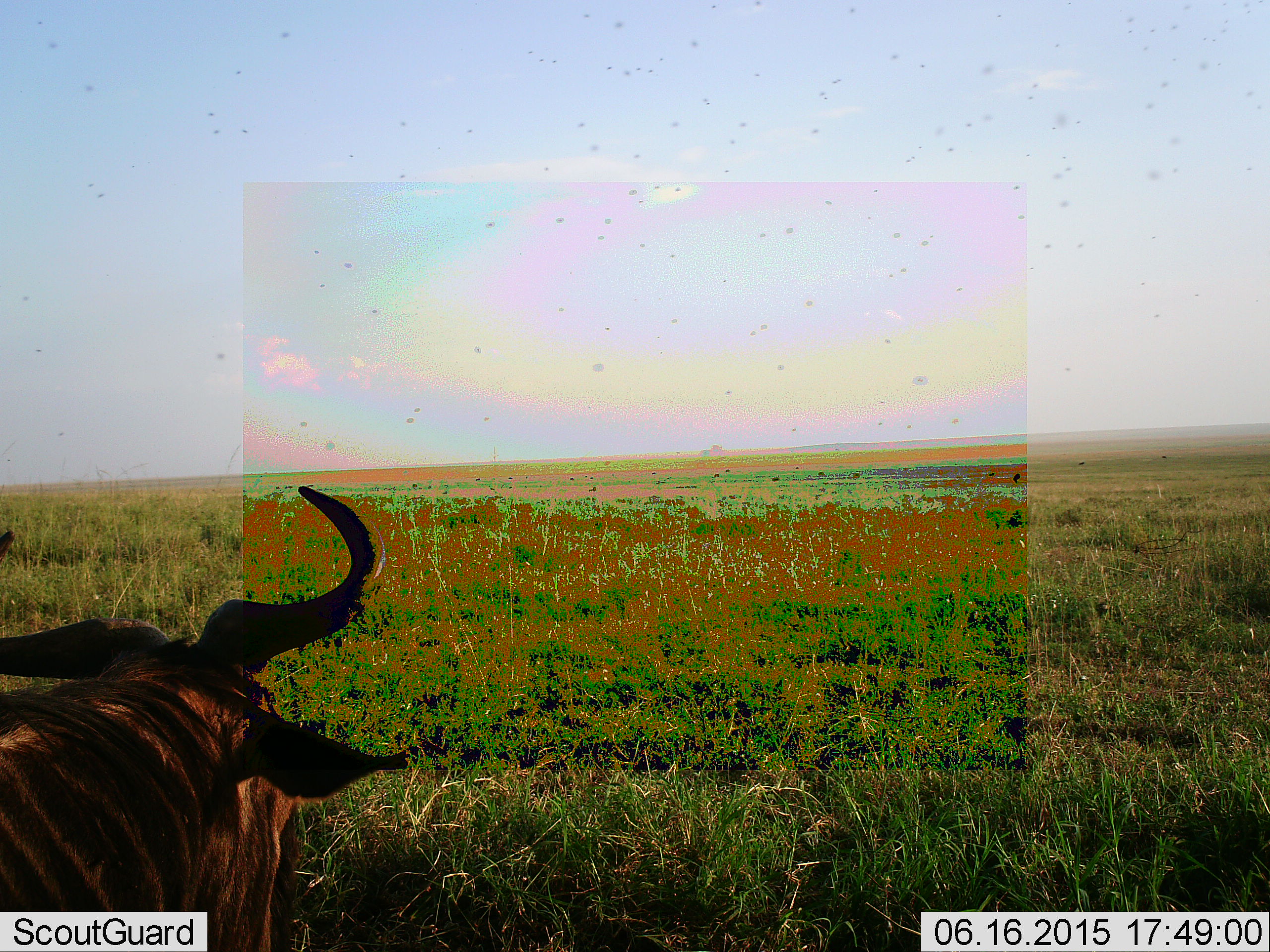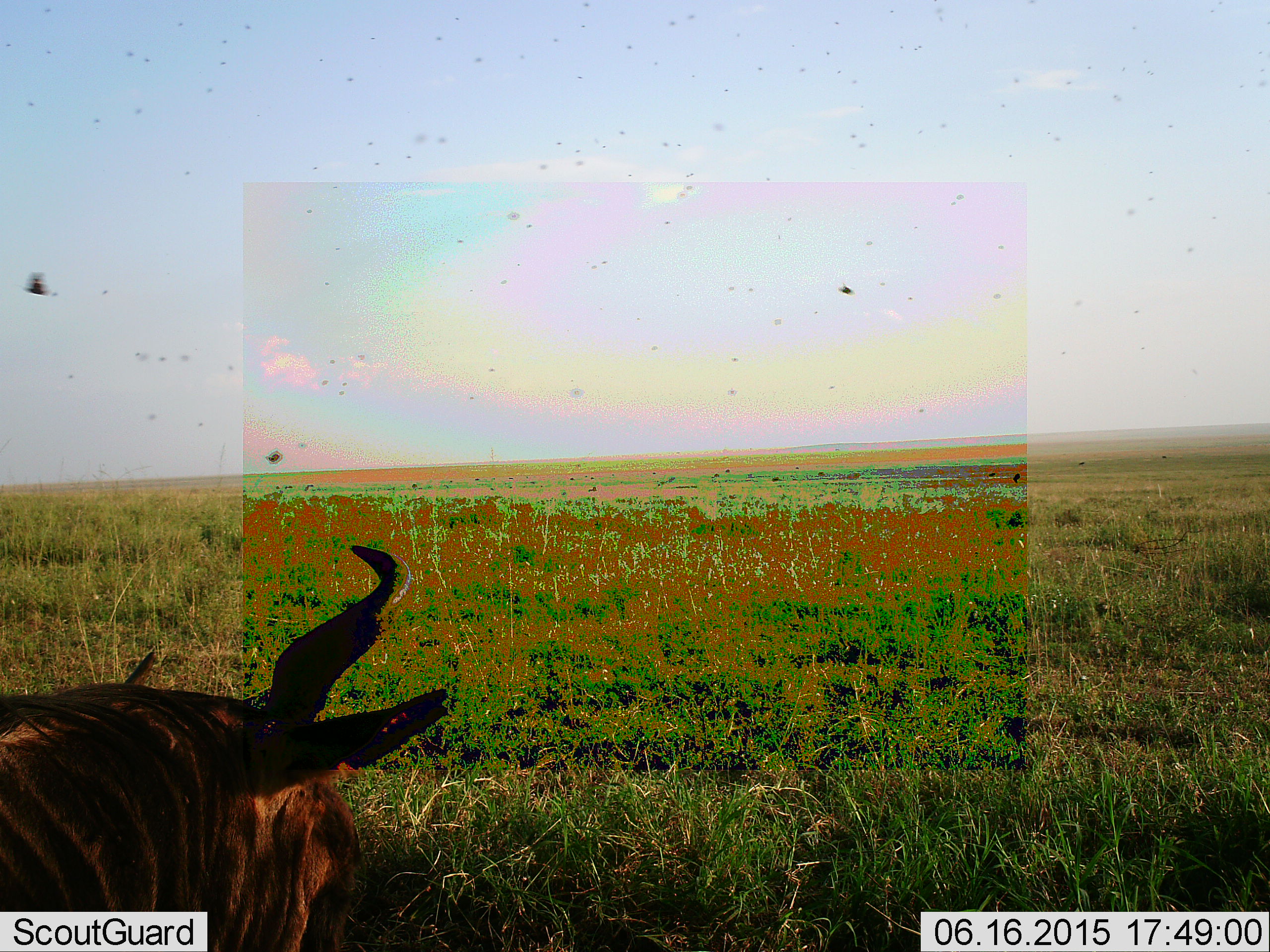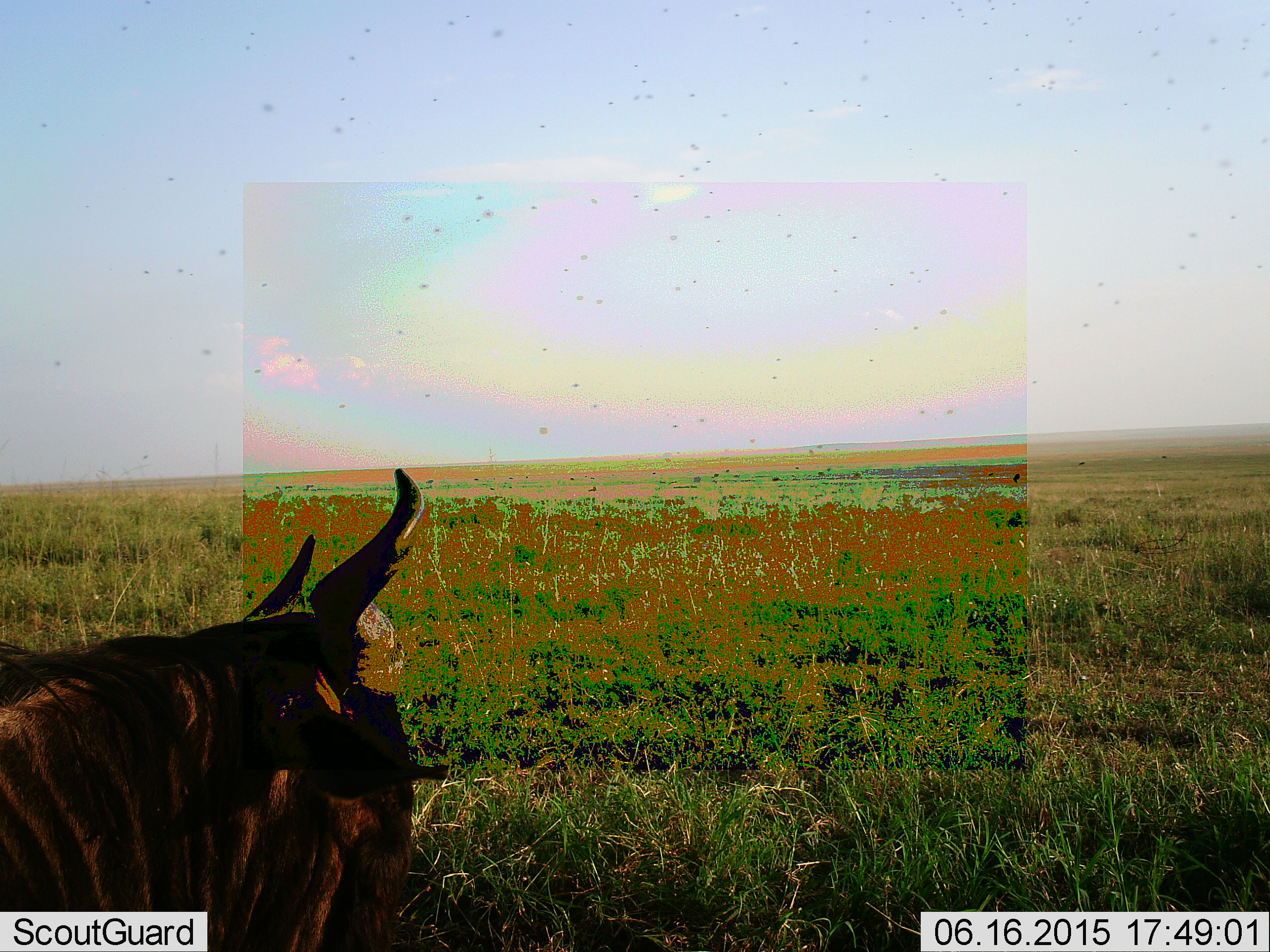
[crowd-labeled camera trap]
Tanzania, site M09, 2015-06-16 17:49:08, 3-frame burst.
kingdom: Animalia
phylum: Chordata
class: Mammalia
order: Artiodactyla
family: Bovidae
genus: Connochaetes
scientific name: Connochaetes taurinus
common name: blue wildebeest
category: wildebeest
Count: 1.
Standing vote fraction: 50%.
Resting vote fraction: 50%.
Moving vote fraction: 6%.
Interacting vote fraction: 0%.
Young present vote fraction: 0%.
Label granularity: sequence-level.